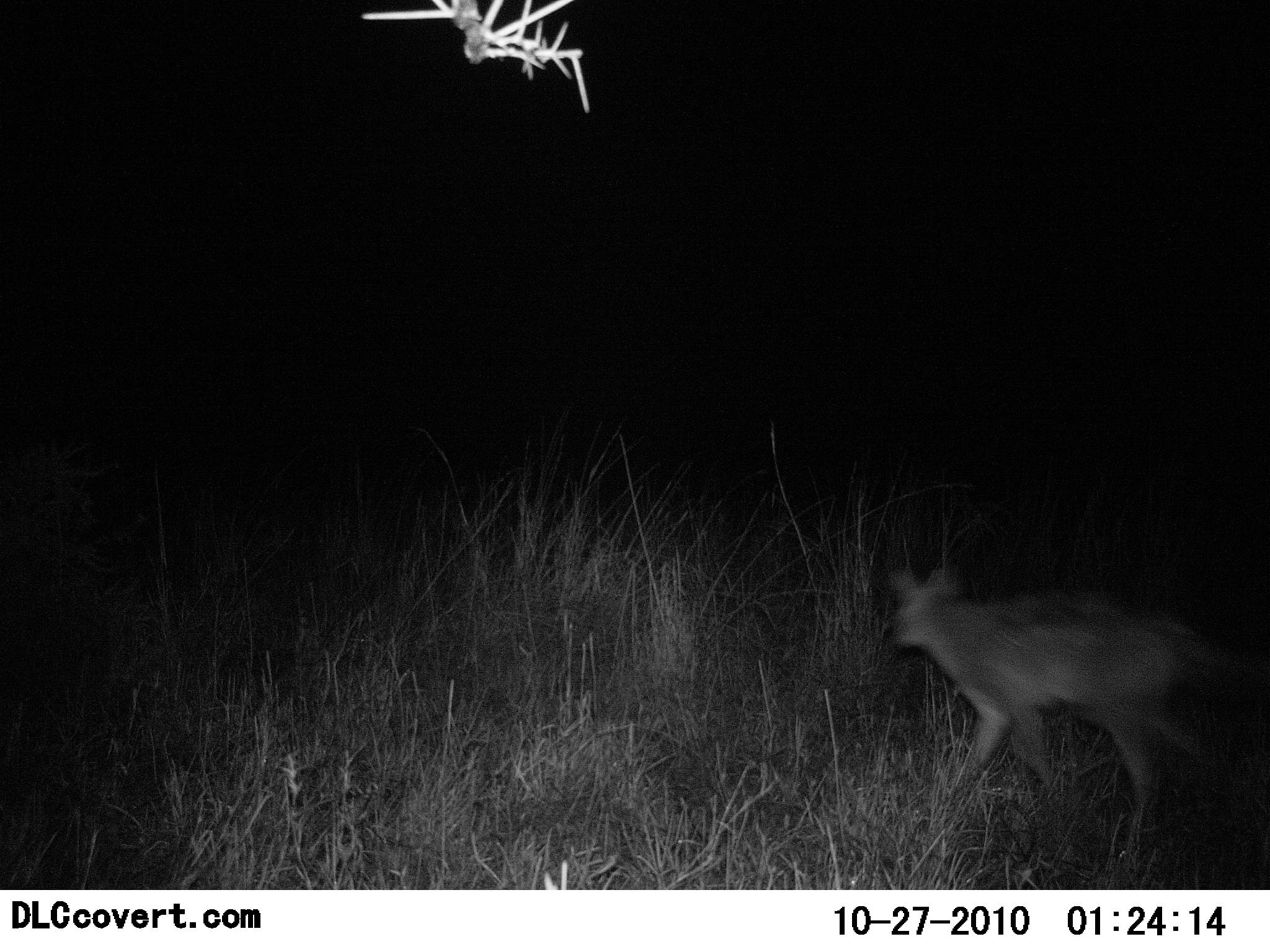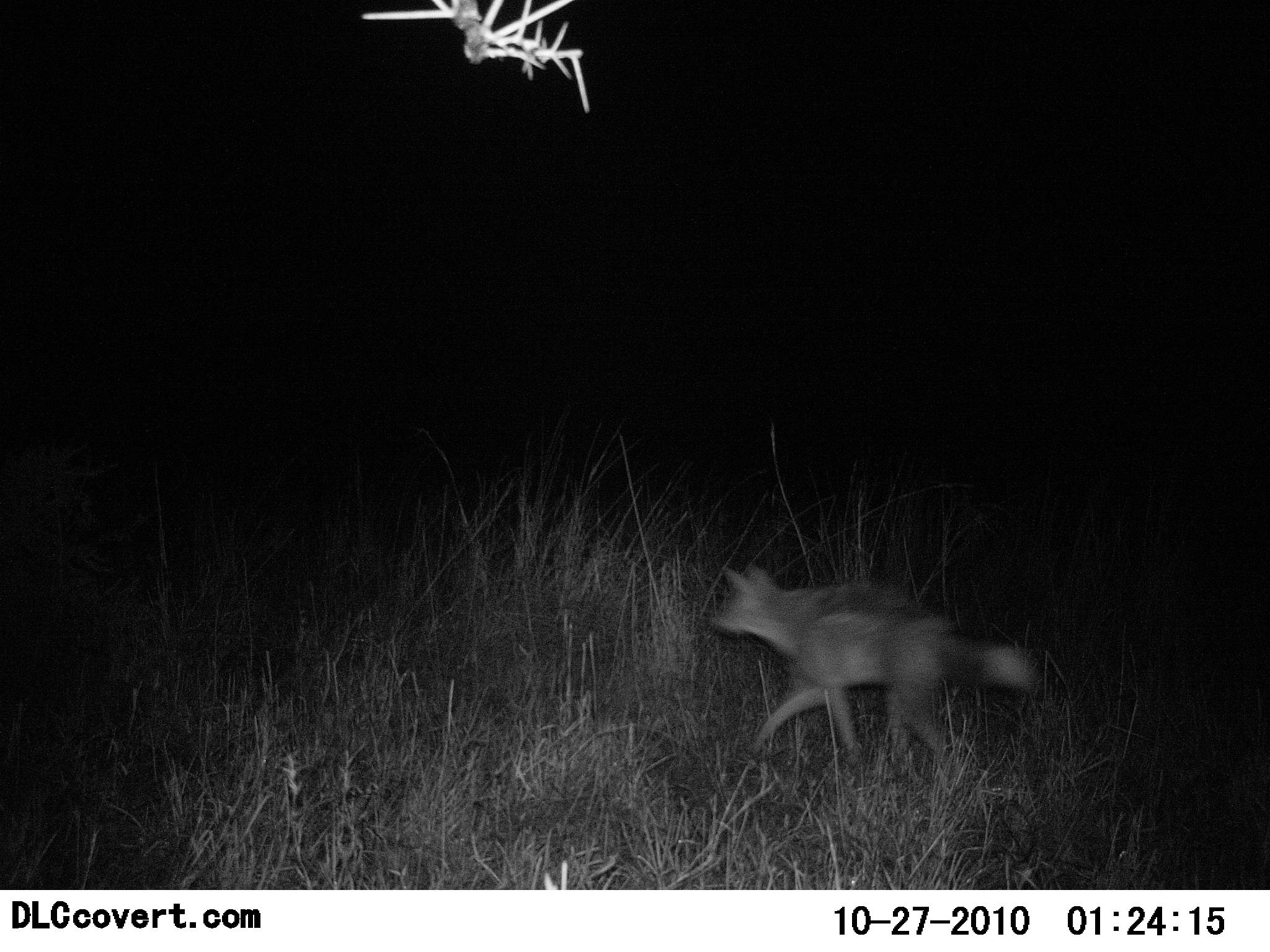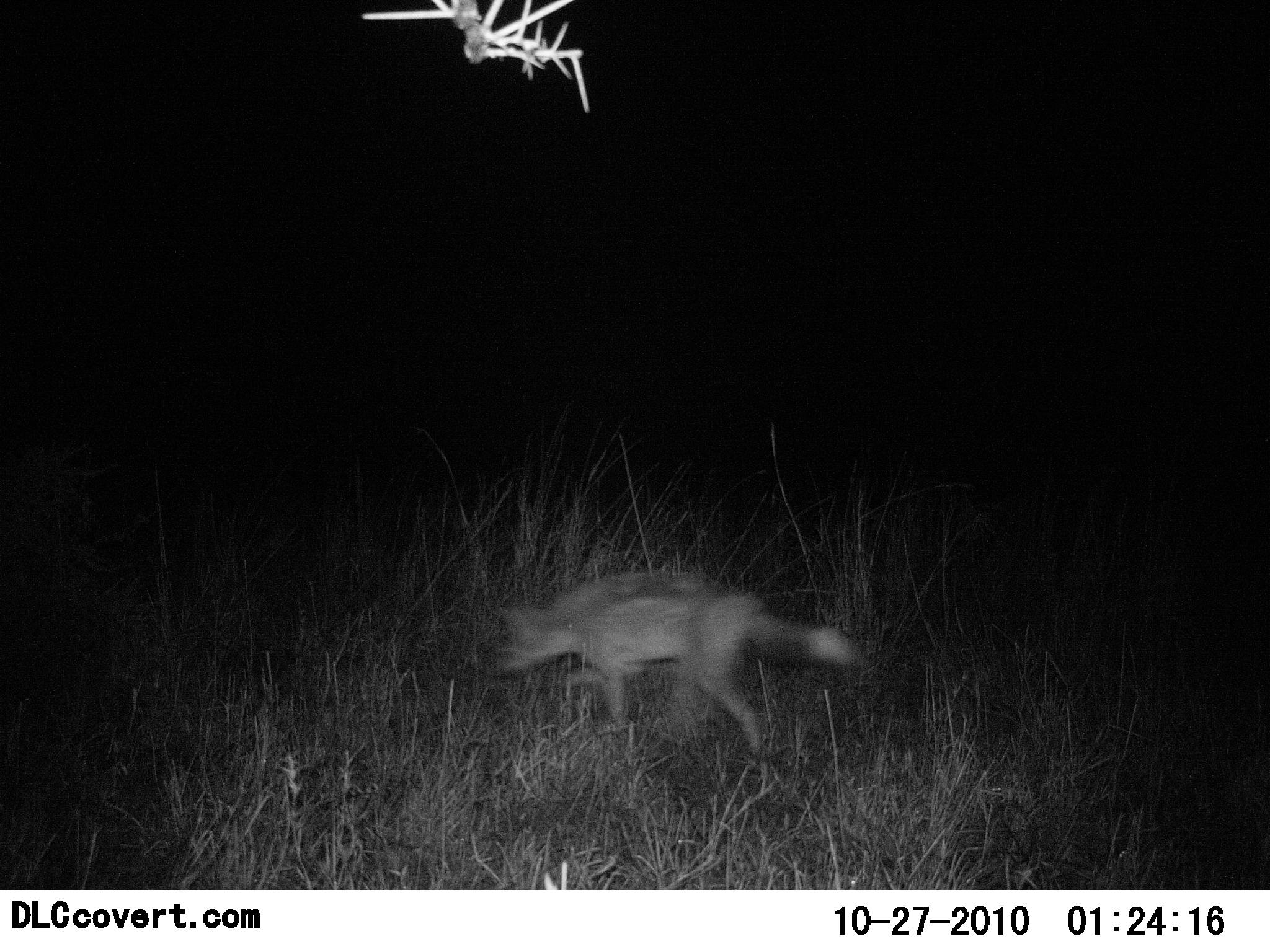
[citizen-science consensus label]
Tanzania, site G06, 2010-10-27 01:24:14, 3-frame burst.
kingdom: Animalia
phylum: Chordata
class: Mammalia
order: Carnivora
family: Canidae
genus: Lupulella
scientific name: Lupulella mesomelas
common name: black-backed jackal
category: jackal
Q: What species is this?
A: Jackal (black-backed jackal) (Lupulella mesomelas).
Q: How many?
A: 1.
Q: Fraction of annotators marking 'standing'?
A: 0%.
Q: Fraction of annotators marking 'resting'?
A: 0%.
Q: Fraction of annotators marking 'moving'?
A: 100%.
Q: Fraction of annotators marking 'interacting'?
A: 0%.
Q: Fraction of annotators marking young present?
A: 0%.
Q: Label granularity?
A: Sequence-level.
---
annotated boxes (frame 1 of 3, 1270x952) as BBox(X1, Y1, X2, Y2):
animal: BBox(882, 567, 1243, 851)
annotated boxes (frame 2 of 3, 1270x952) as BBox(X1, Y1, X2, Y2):
animal: BBox(708, 564, 1037, 767)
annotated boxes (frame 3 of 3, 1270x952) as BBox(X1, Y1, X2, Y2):
animal: BBox(489, 570, 860, 775)